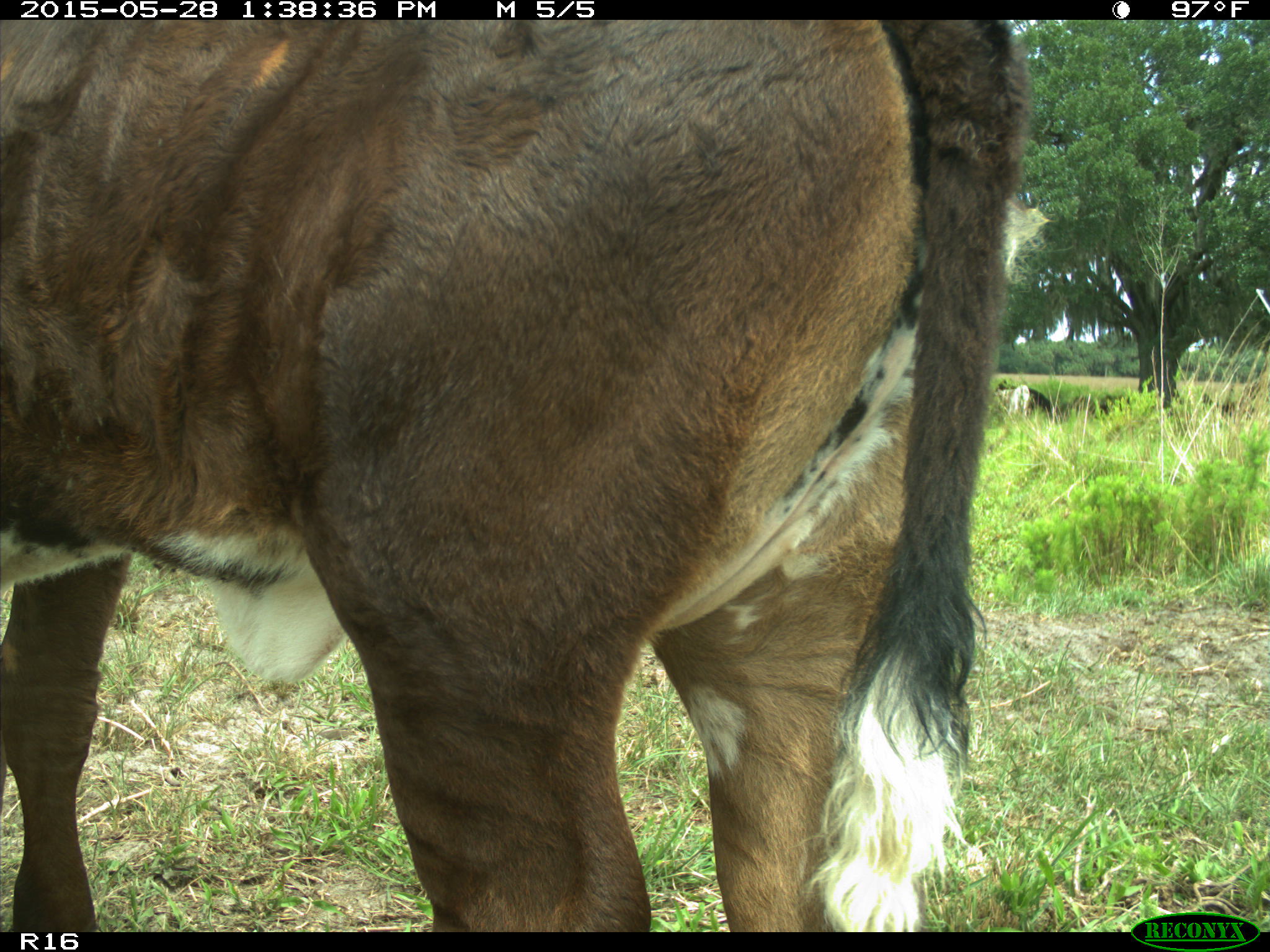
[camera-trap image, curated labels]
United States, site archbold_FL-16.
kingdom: Animalia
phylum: Chordata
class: Mammalia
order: Artiodactyla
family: Bovidae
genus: Bos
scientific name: Bos taurus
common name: domestic cow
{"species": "Bos taurus (domestic cow)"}